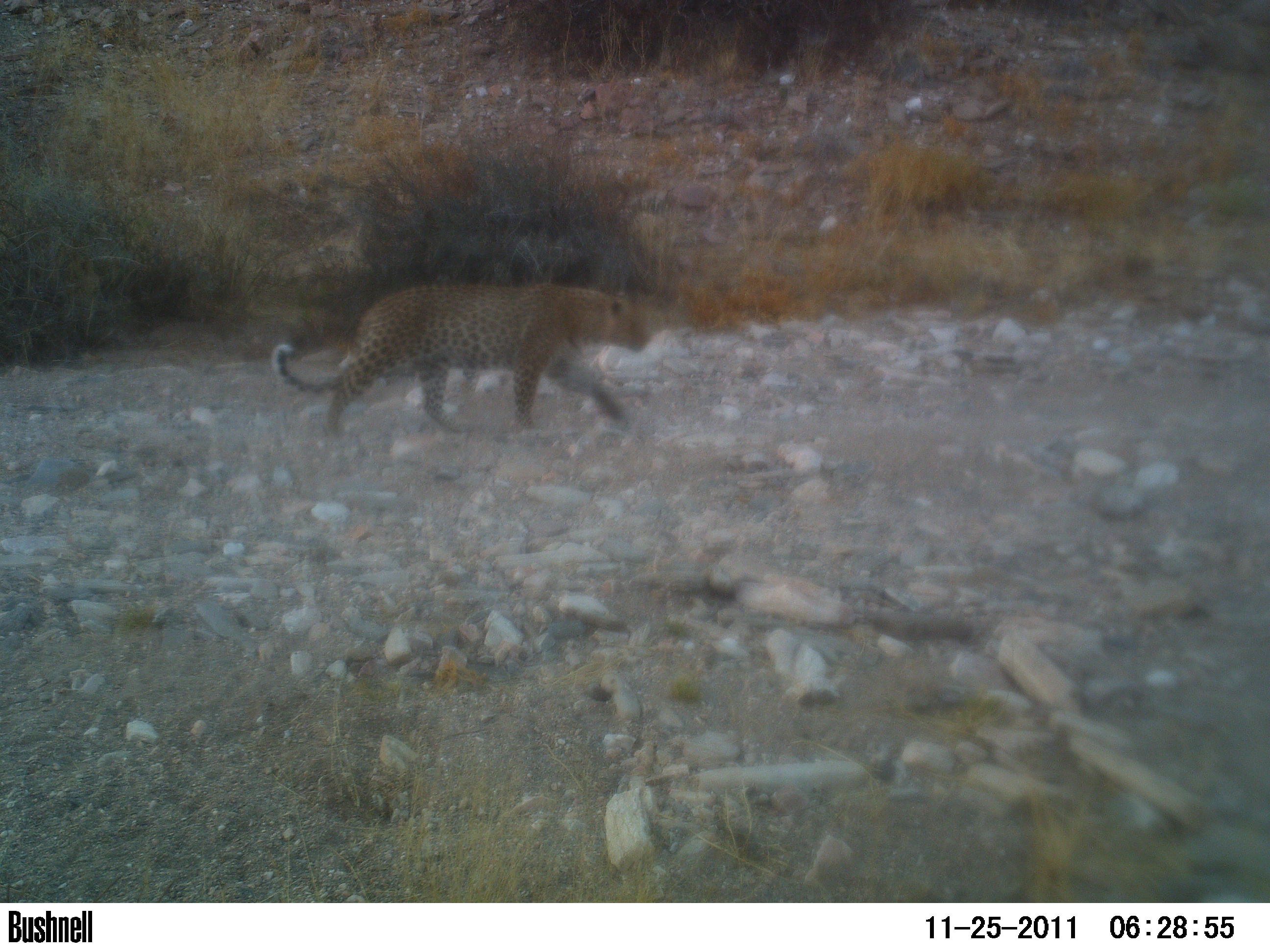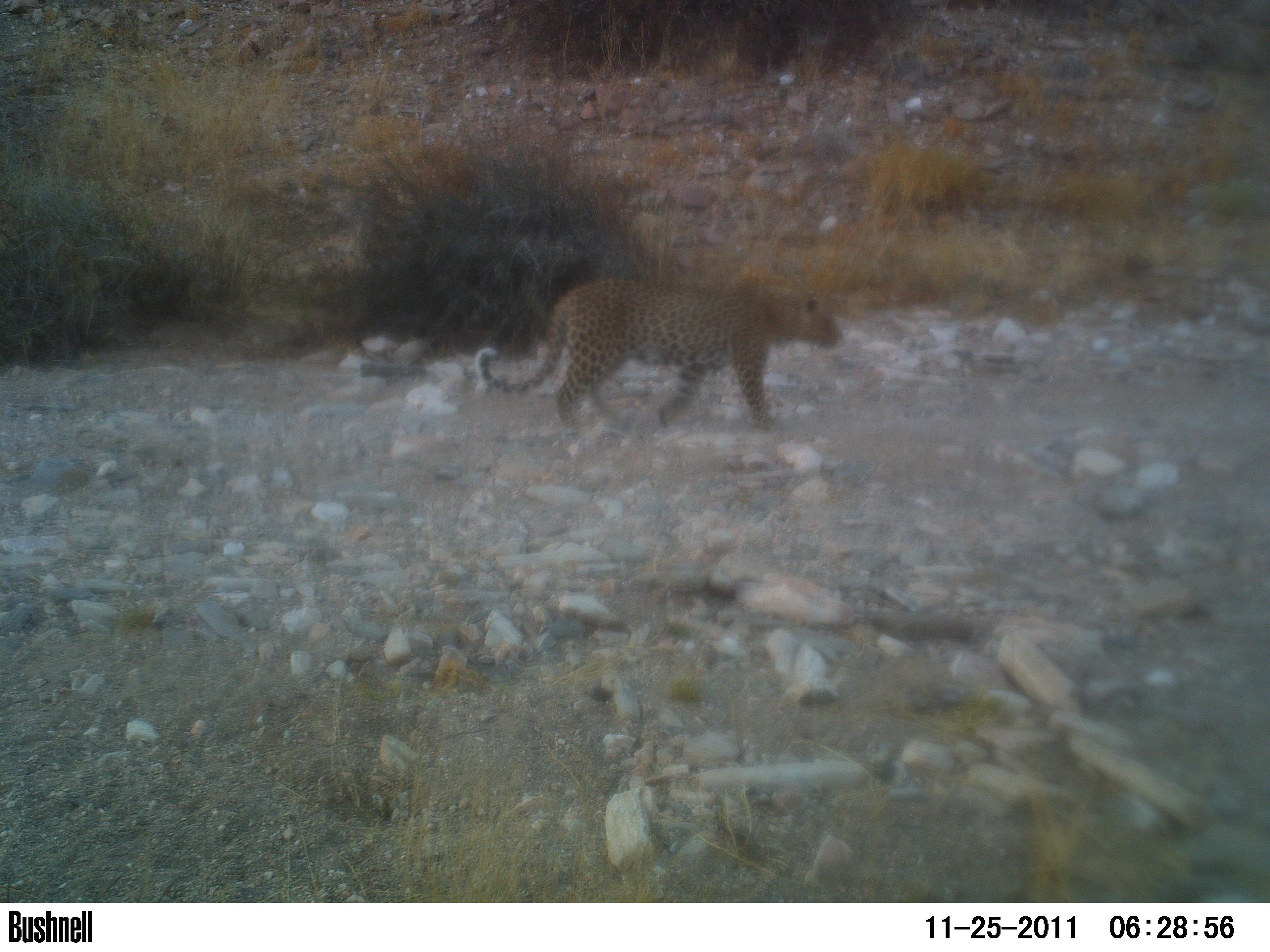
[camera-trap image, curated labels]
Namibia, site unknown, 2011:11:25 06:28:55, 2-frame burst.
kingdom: Animalia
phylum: Chordata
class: Mammalia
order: Carnivora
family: Felidae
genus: Panthera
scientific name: Panthera pardus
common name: leopard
Panthera pardus (leopard).